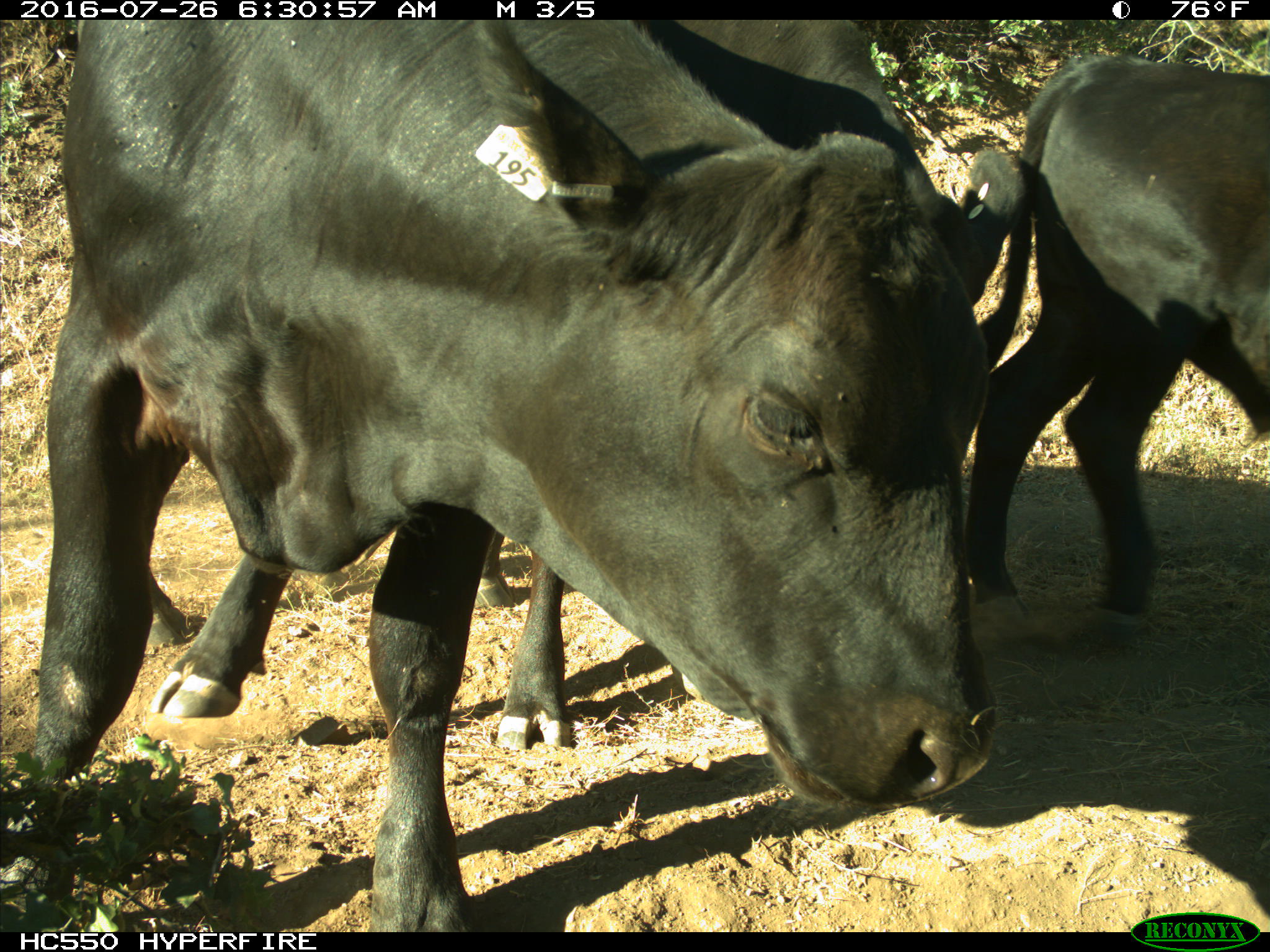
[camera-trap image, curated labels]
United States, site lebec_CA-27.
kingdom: Animalia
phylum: Chordata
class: Mammalia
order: Artiodactyla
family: Bovidae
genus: Bos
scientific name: Bos taurus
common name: domestic cow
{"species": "Bos taurus (domestic cow)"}